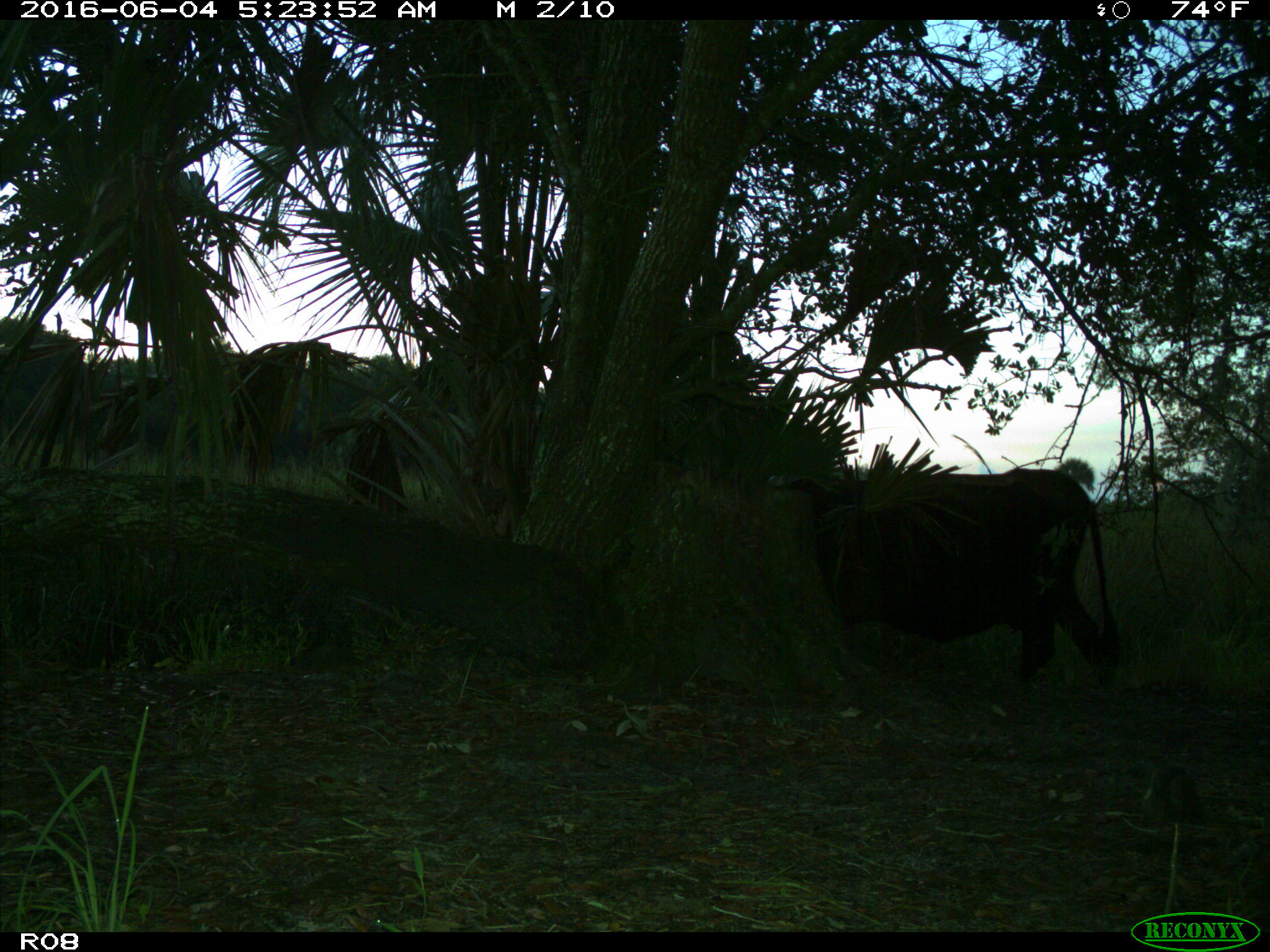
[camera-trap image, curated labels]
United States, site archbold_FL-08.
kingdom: Animalia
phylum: Chordata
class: Mammalia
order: Artiodactyla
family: Bovidae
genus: Bos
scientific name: Bos taurus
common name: domestic cow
Bos taurus (domestic cow).